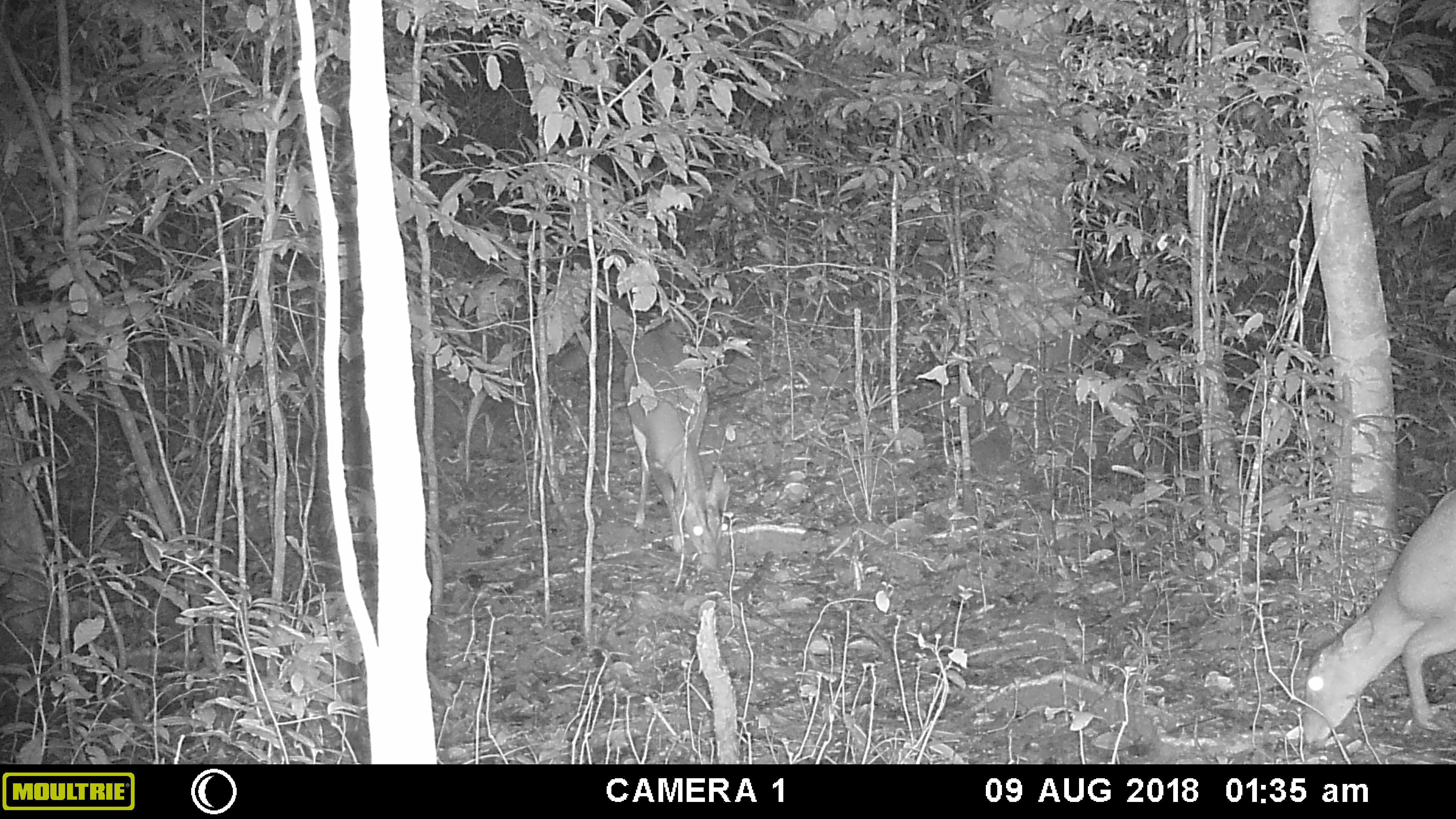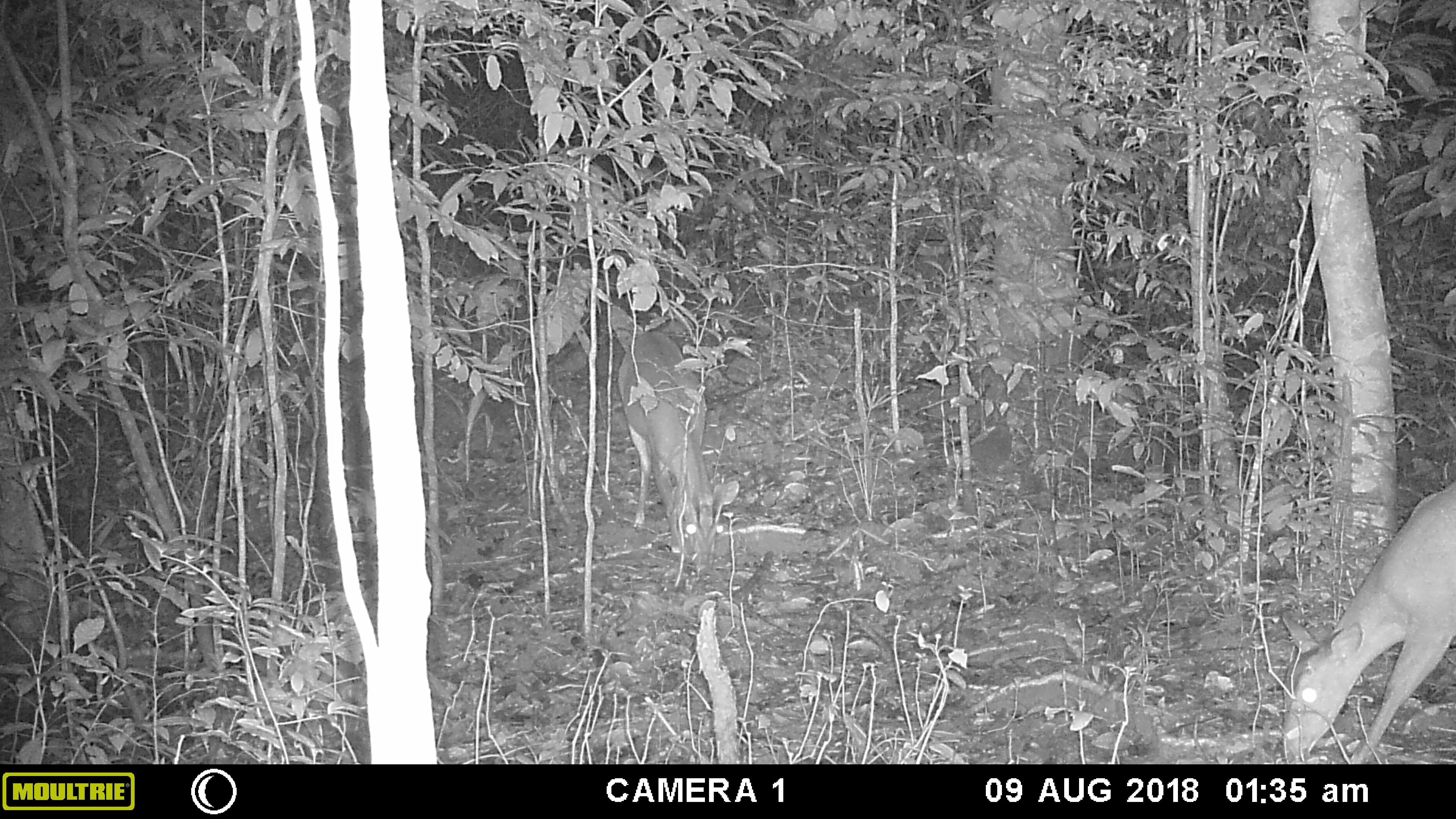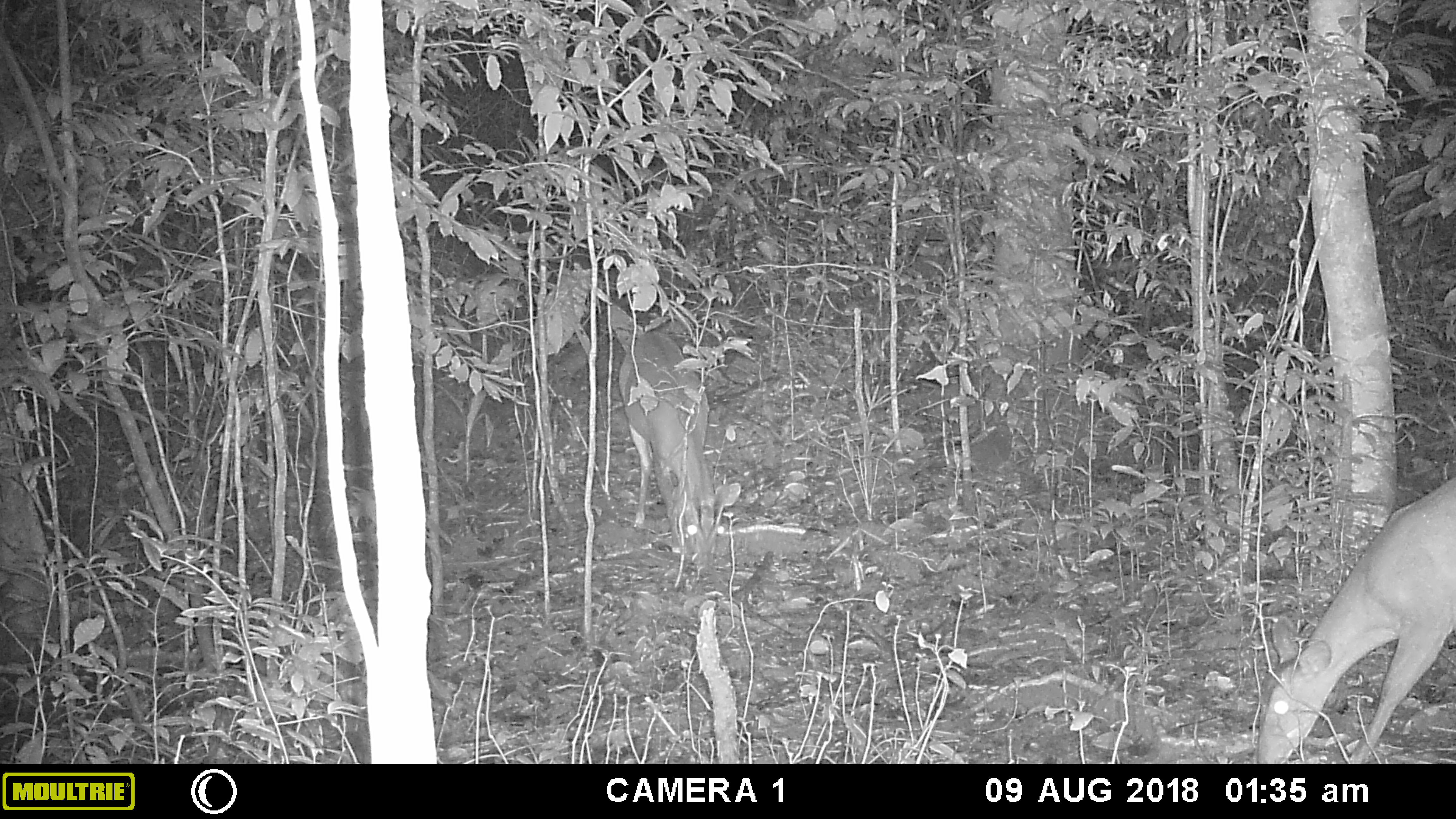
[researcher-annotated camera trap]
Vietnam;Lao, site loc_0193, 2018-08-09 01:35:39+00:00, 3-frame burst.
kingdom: Animalia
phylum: Chordata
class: Mammalia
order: Artiodactyla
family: Cervidae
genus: Muntiacus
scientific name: Muntiacus vuquangensis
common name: large-antlered muntjac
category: large antlered muntjac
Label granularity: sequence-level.